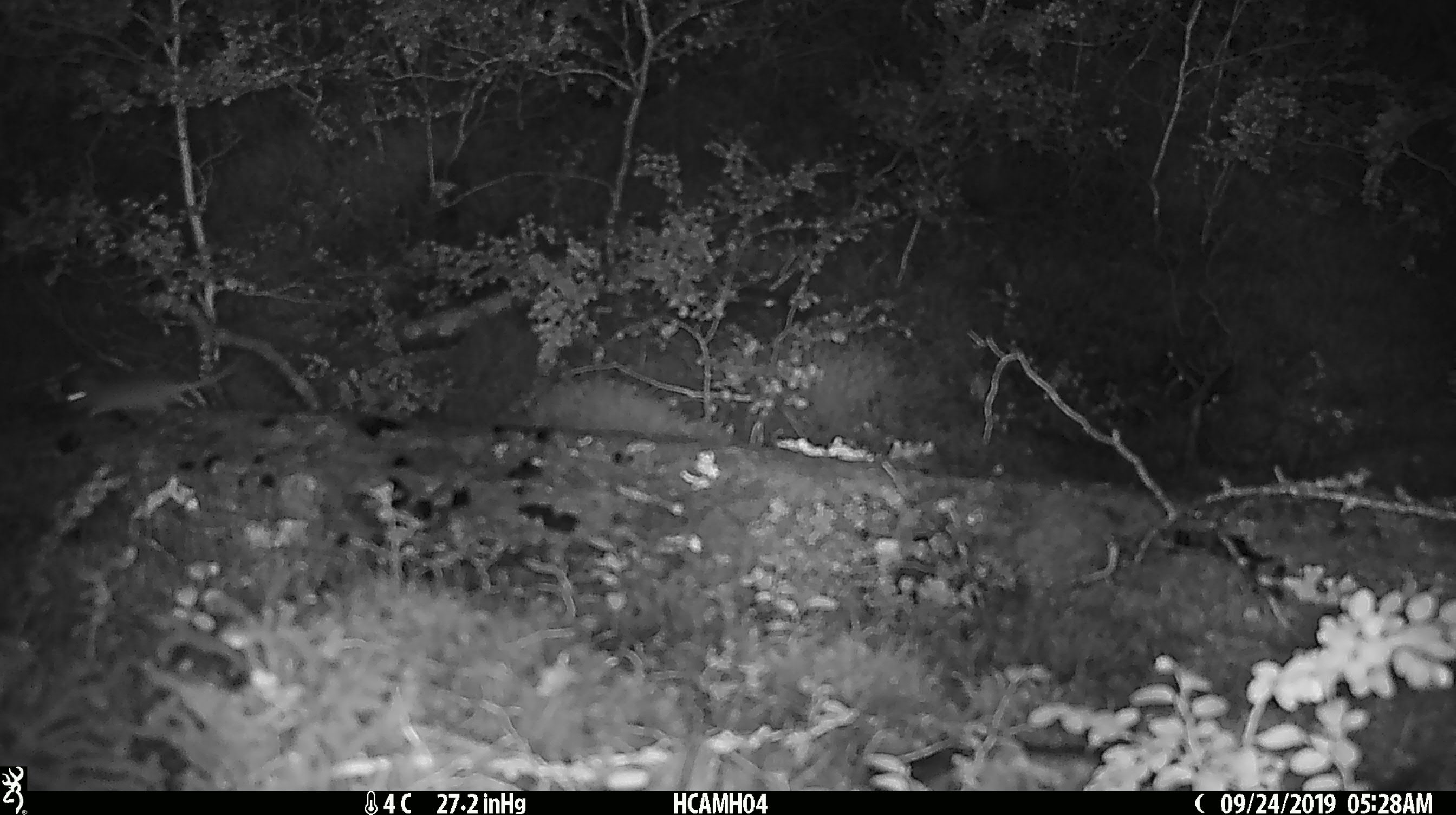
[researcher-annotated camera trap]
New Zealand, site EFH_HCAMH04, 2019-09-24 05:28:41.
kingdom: Animalia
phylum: Chordata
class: Mammalia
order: Rodentia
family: Muridae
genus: Mus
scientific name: Mus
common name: mouse